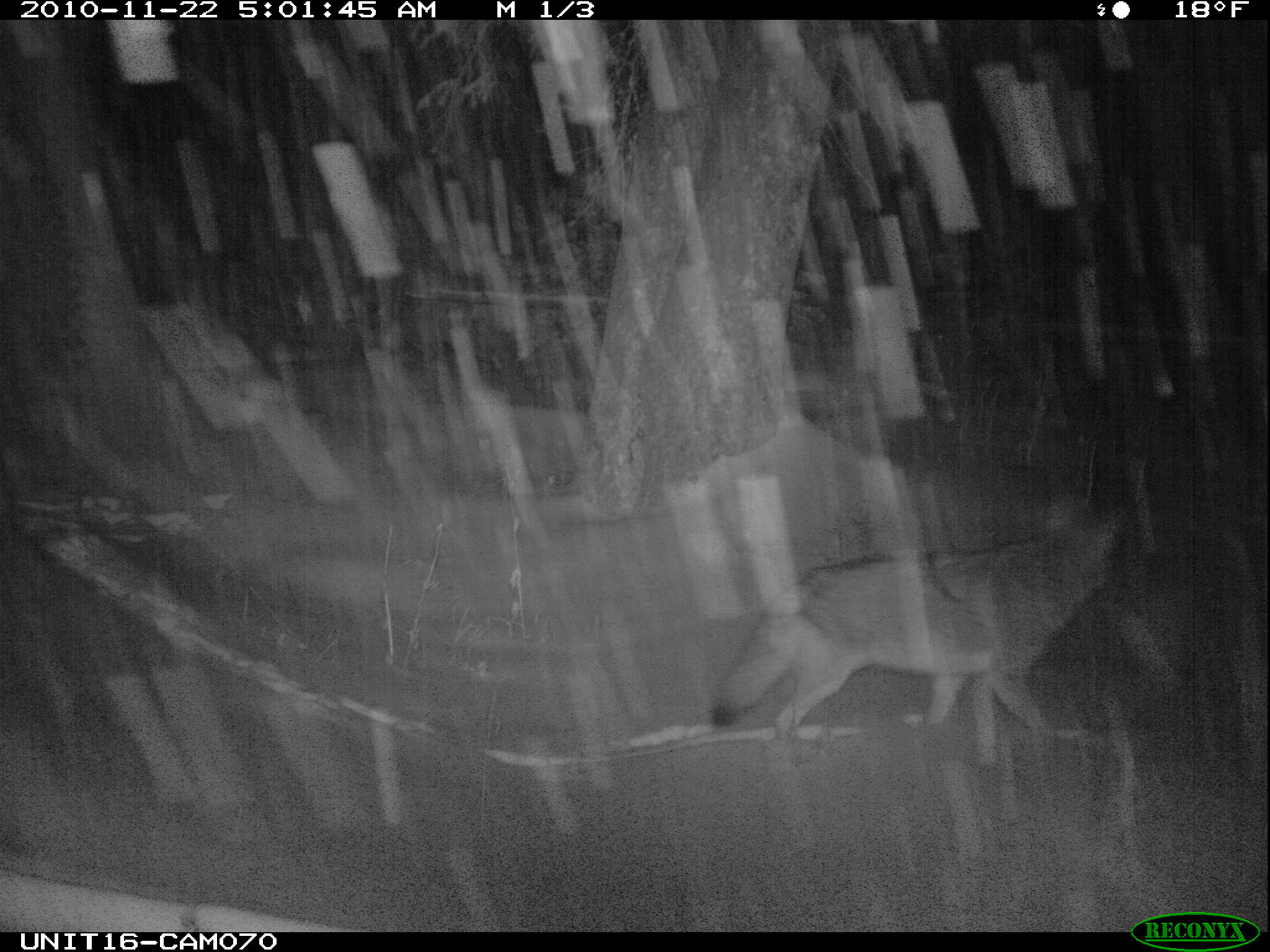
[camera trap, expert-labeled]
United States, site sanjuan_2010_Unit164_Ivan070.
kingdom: Animalia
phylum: Chordata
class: Mammalia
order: Carnivora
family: Canidae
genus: Canis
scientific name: Canis latrans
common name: coyote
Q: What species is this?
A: Canis latrans (coyote).